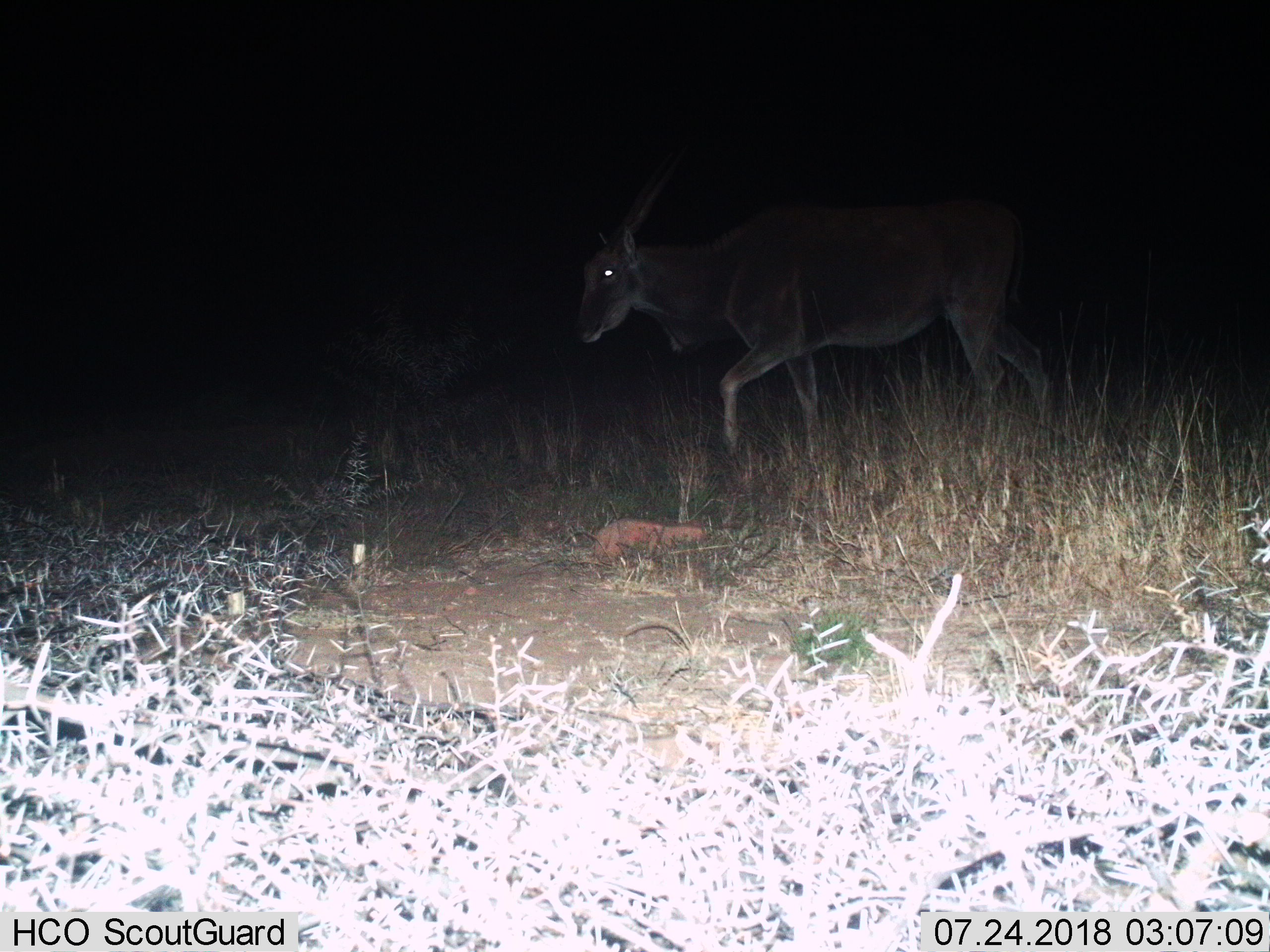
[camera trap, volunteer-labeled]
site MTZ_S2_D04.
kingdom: Animalia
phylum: Chordata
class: Mammalia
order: Artiodactyla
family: Bovidae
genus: Tragelaphus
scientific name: Tragelaphus oryx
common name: eland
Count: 1.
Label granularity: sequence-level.